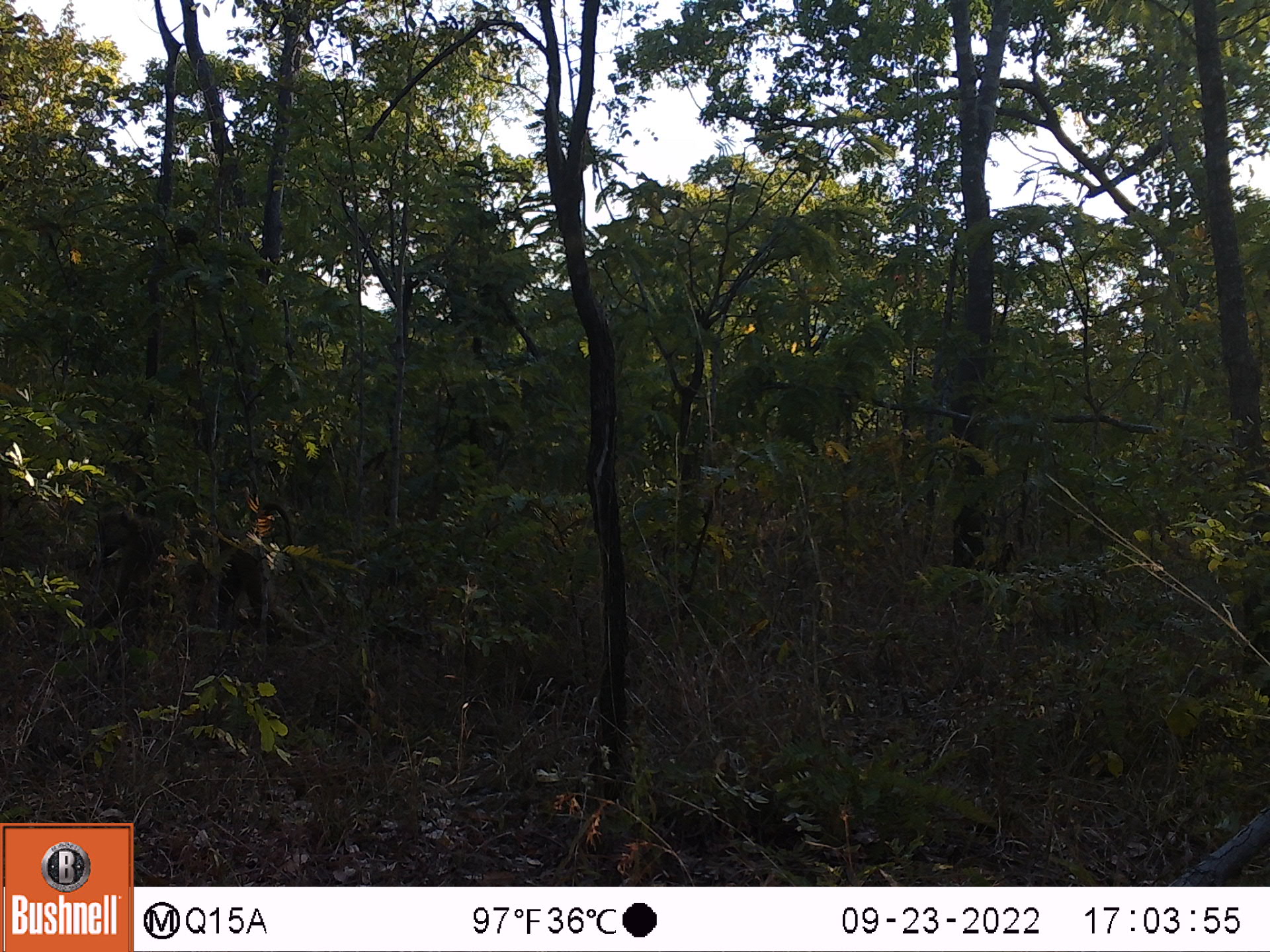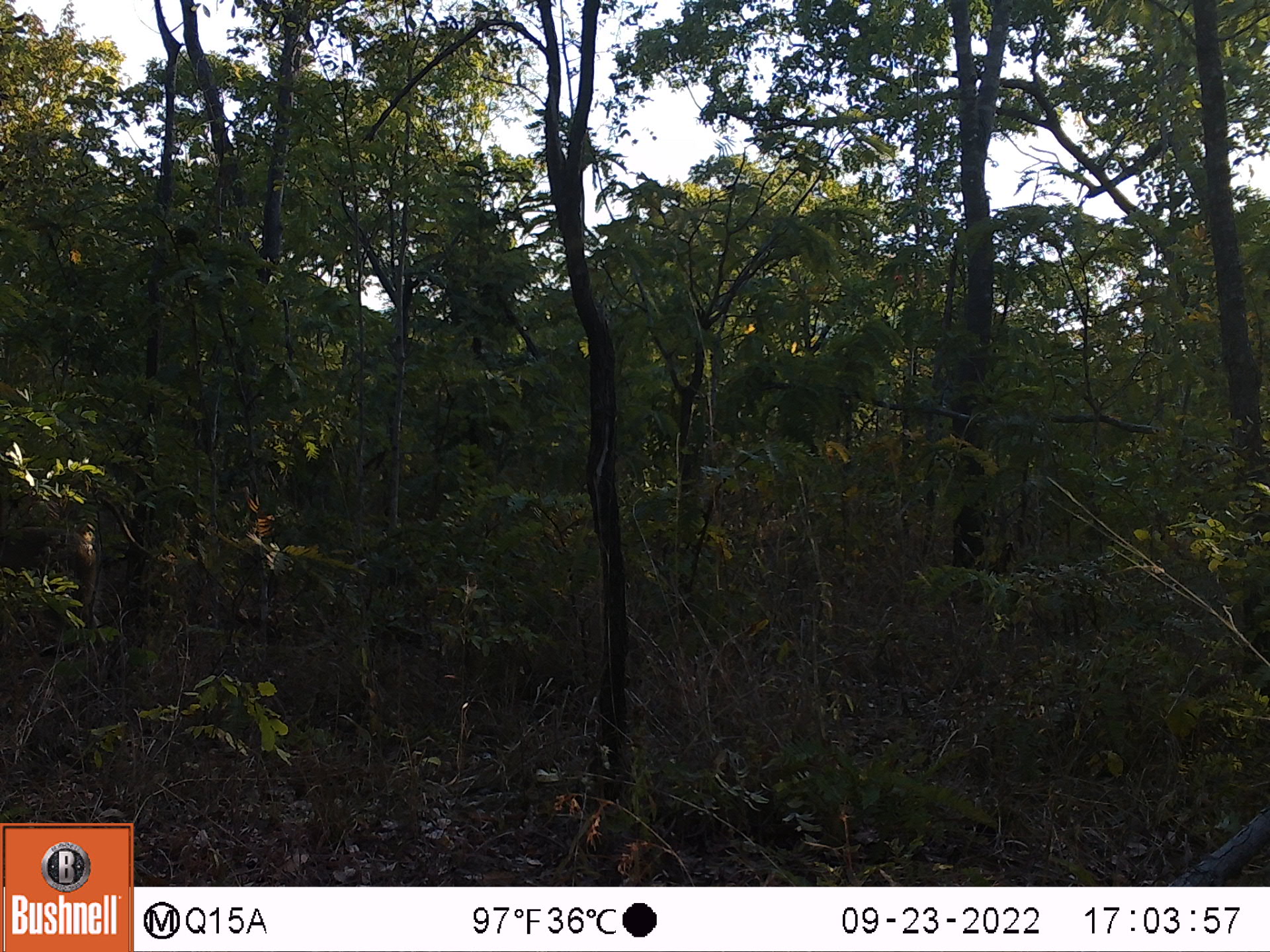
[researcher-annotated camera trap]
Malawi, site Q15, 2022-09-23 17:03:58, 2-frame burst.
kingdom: Animalia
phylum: Chordata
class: Mammalia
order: Primates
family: Cercopithecidae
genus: Papio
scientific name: Papio cynocephalus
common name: yellow baboon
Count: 1.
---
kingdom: Animalia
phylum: Chordata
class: Mammalia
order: Artiodactyla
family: Suidae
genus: Phacochoerus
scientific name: Phacochoerus africanus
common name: common warthog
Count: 1.